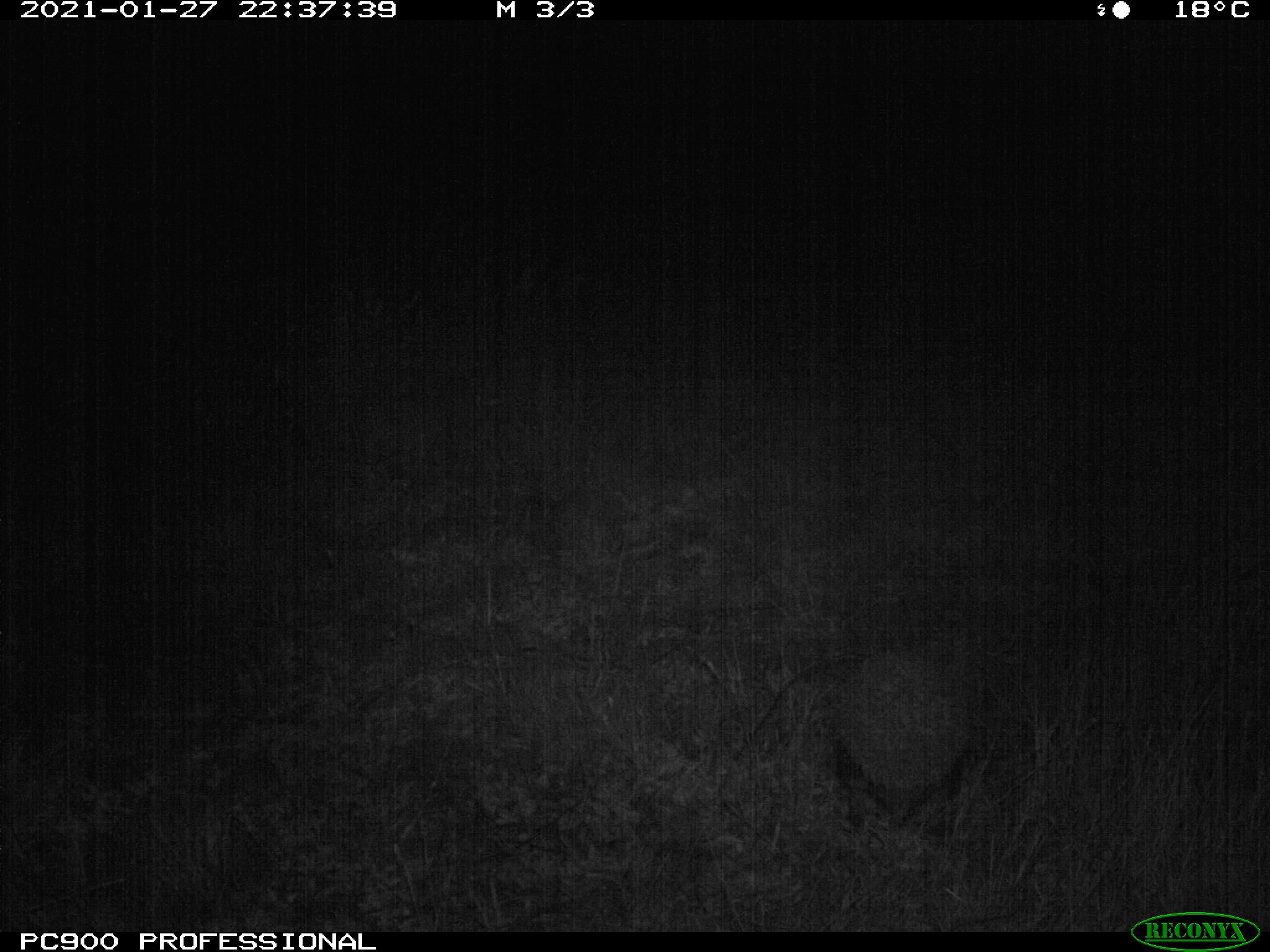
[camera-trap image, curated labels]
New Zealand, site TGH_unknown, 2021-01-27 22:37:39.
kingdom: Animalia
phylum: Chordata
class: Mammalia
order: Eulipotyphla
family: Erinaceidae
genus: Erinaceus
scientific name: Erinaceus europaeus europaeus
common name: european hedgehog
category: hedgehog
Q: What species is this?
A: Hedgehog (european hedgehog) (Erinaceus europaeus europaeus).